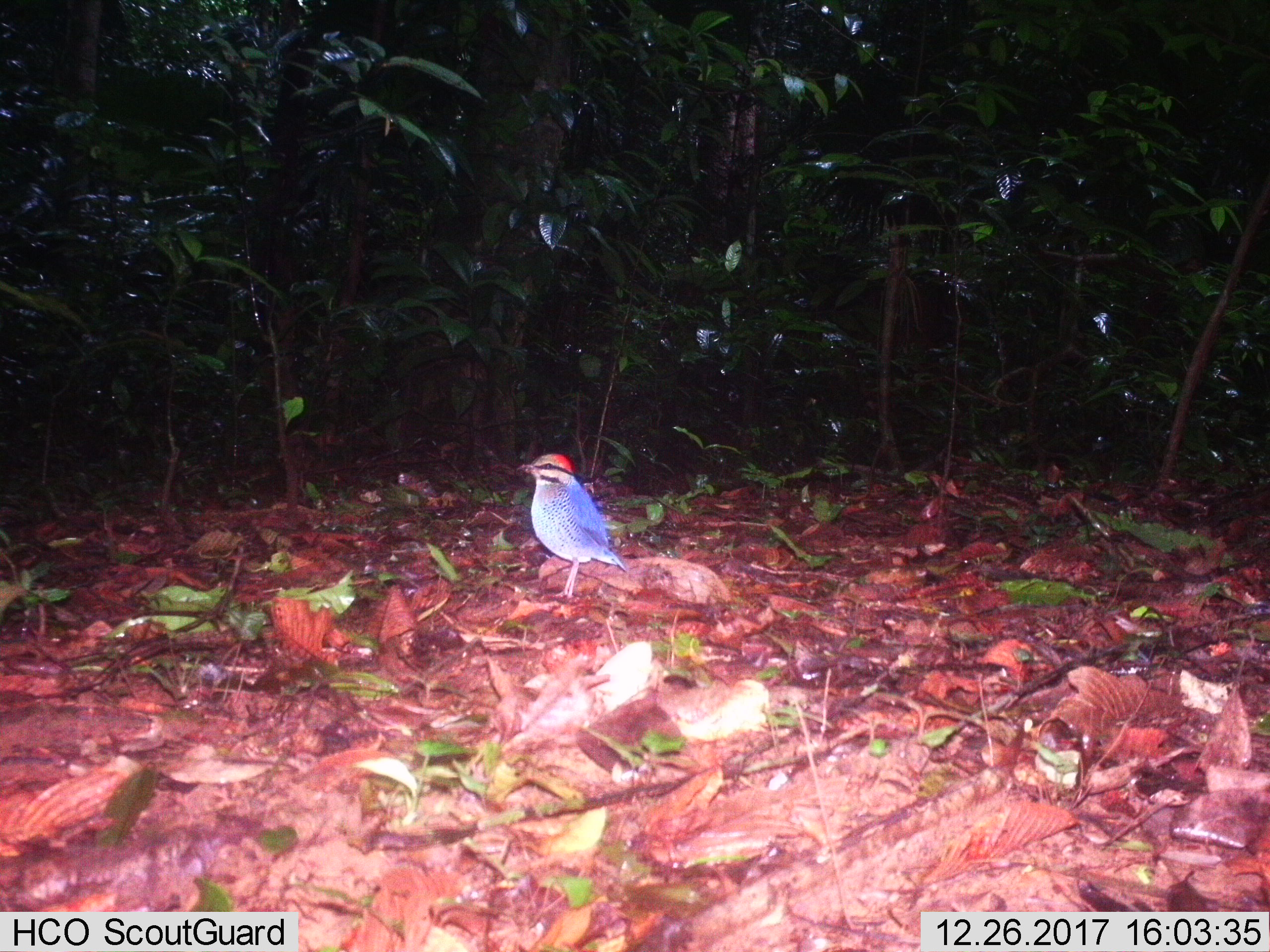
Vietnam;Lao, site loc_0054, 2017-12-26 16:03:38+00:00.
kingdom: Animalia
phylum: Chordata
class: Aves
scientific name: Aves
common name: bird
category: unidentified bird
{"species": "unidentified bird (bird) (Aves)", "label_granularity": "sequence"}